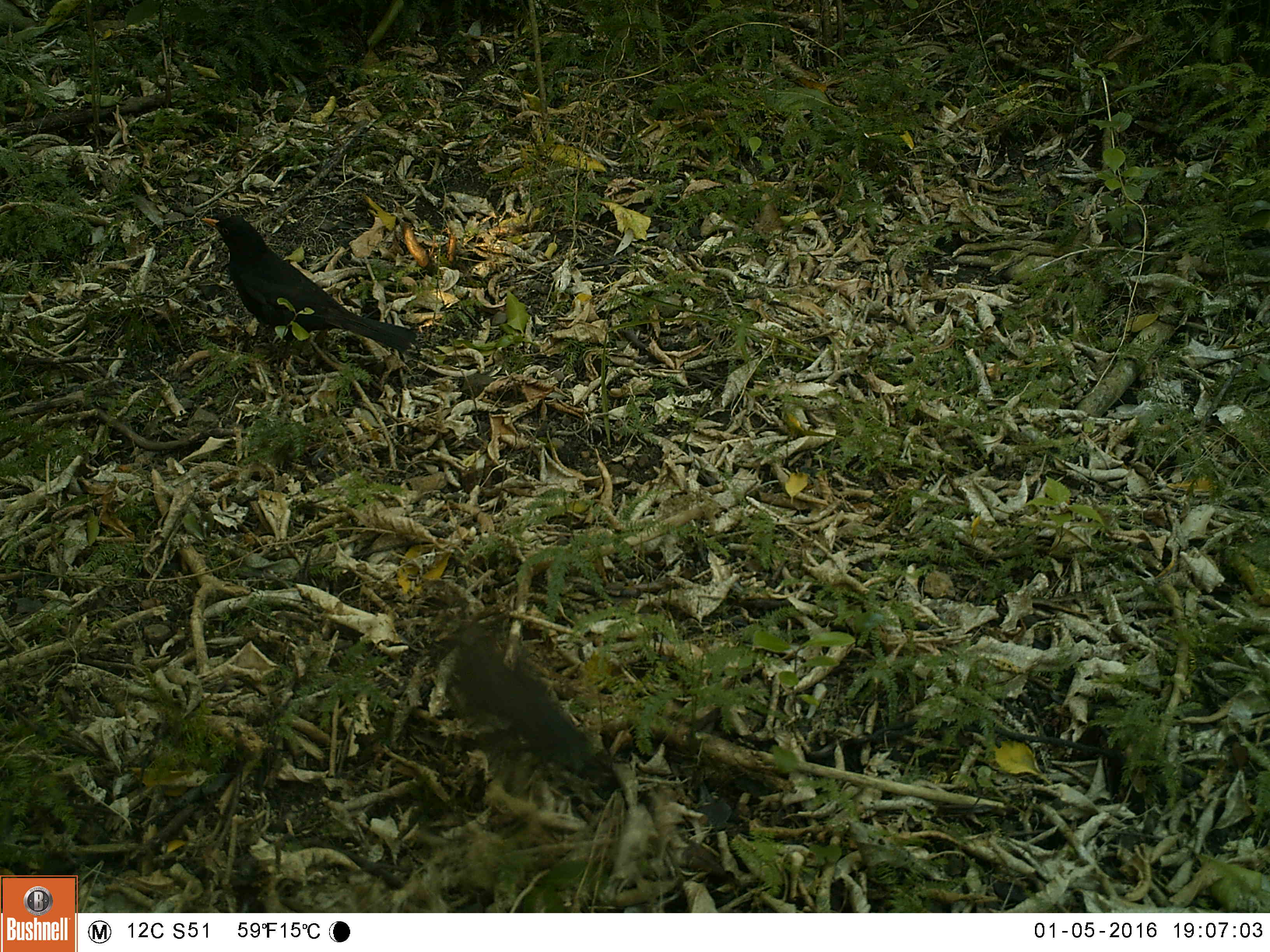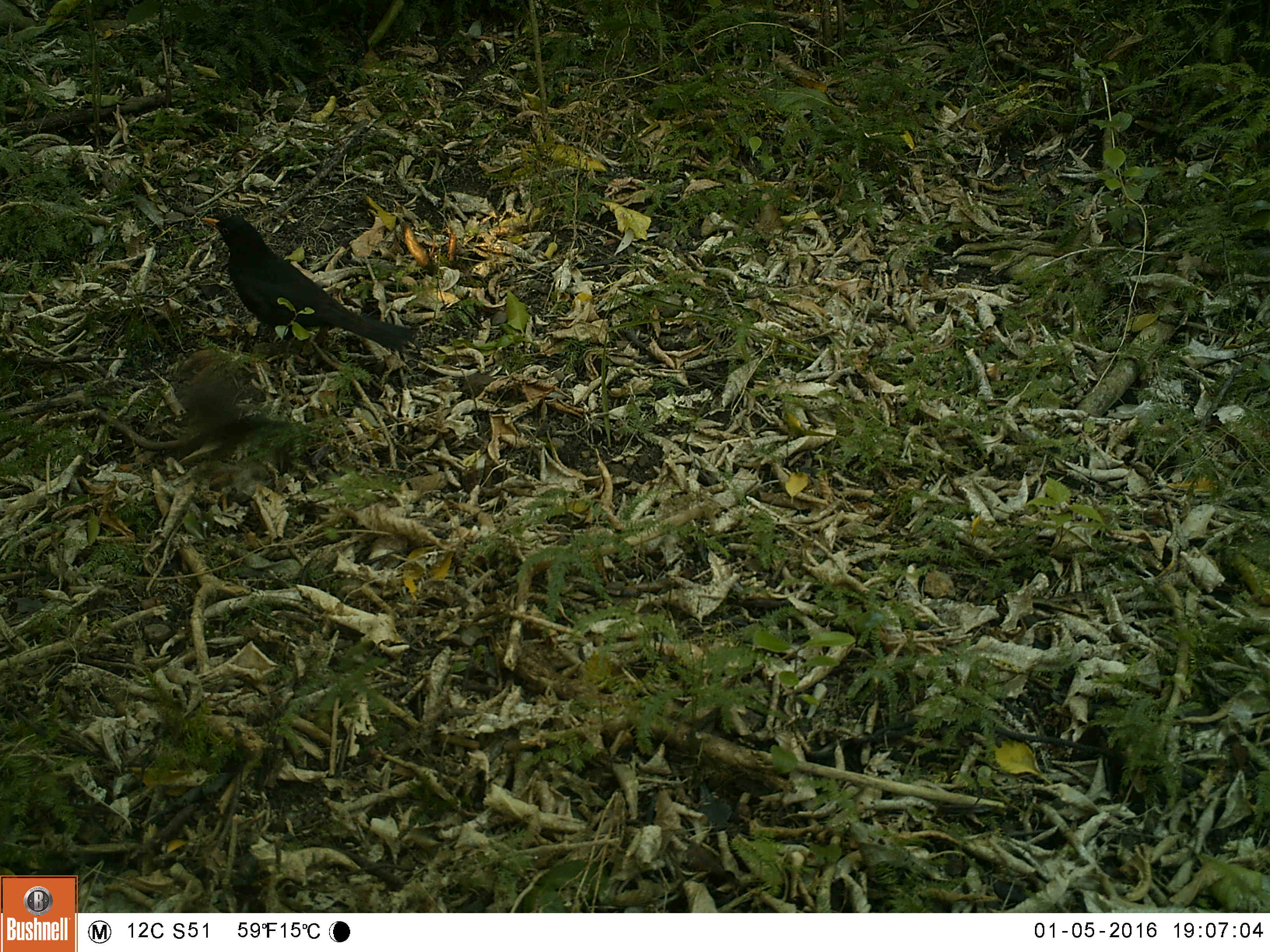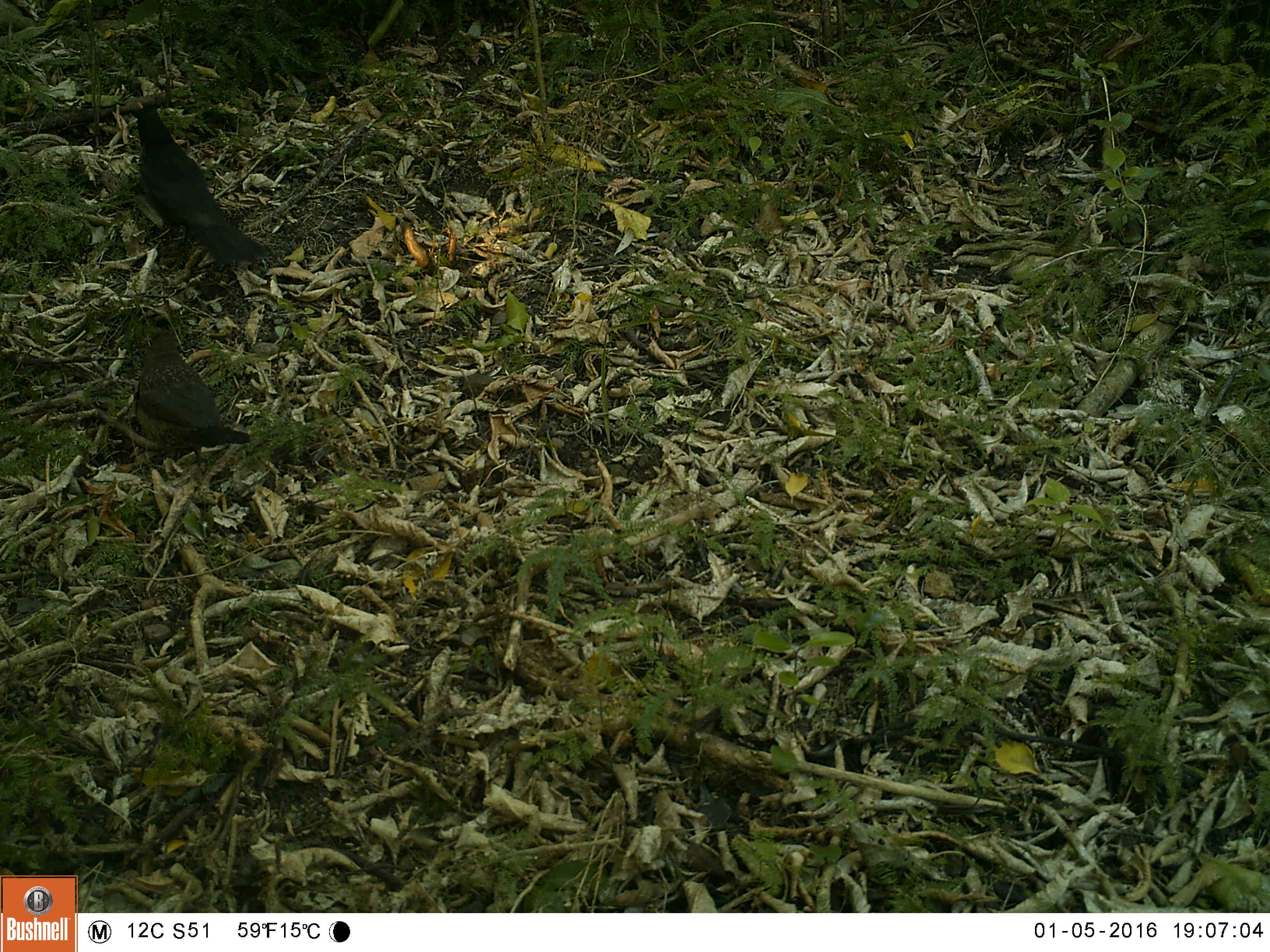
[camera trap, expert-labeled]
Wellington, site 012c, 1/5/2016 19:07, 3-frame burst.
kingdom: Animalia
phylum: Chordata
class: Aves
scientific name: Aves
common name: bird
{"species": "bird (Aves)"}